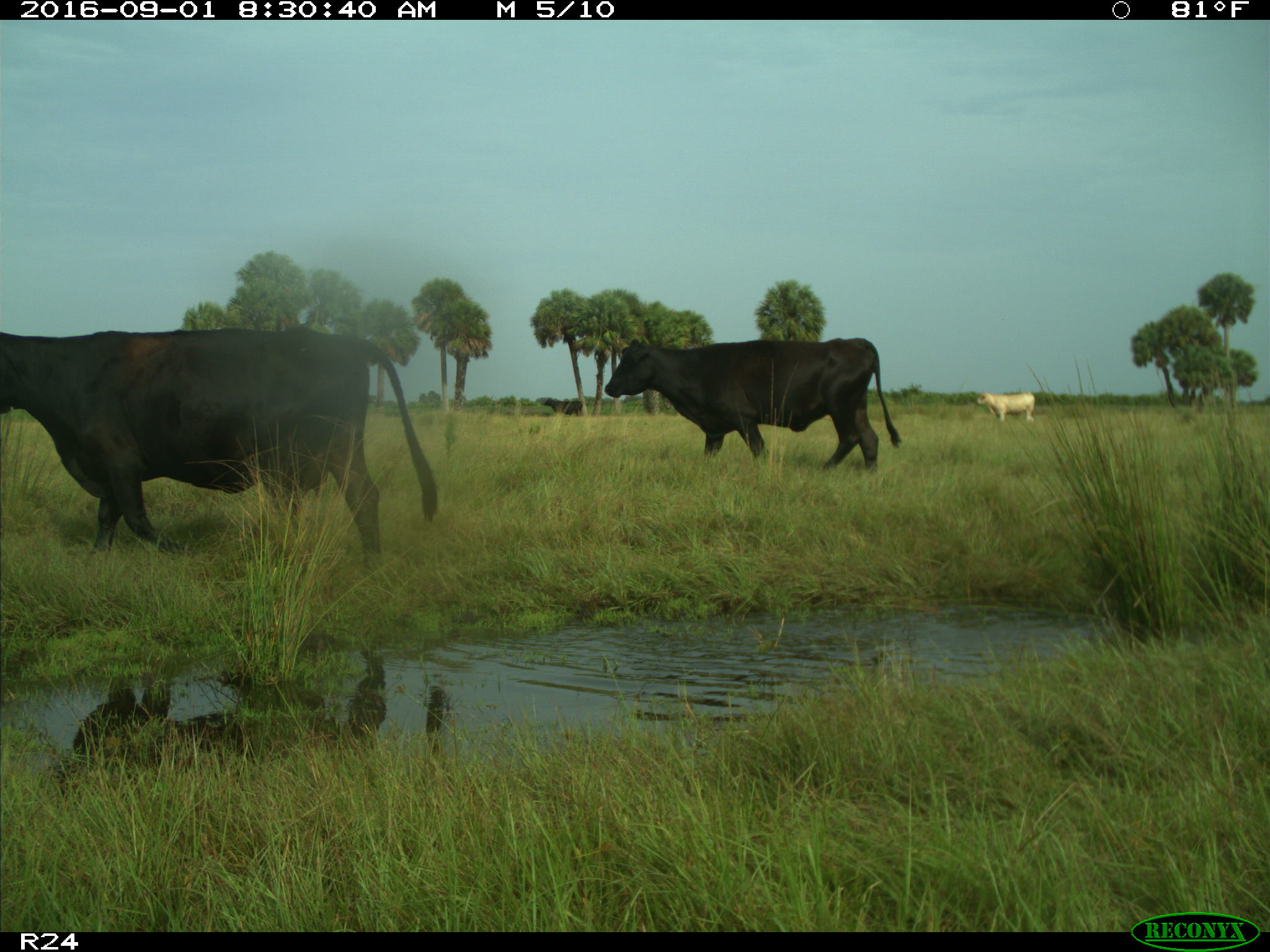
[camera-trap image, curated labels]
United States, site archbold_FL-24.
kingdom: Animalia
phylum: Chordata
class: Mammalia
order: Artiodactyla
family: Bovidae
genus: Bos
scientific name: Bos taurus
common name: domestic cow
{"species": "Bos taurus (domestic cow)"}